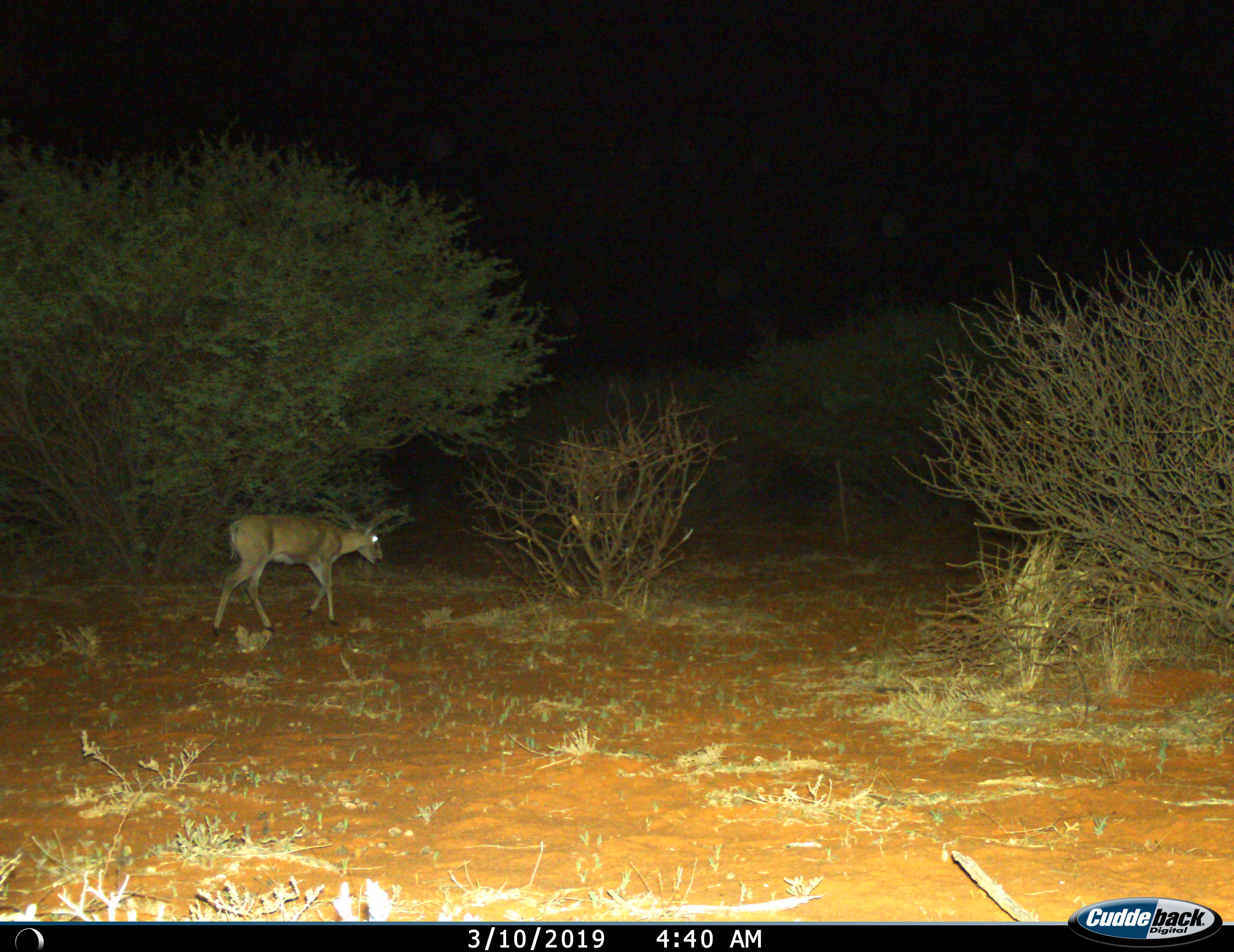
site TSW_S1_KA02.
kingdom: Animalia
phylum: Chordata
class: Mammalia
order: Artiodactyla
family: Bovidae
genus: Sylvicapra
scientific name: Sylvicapra grimmia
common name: common duiker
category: duikercommongrey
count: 1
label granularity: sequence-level